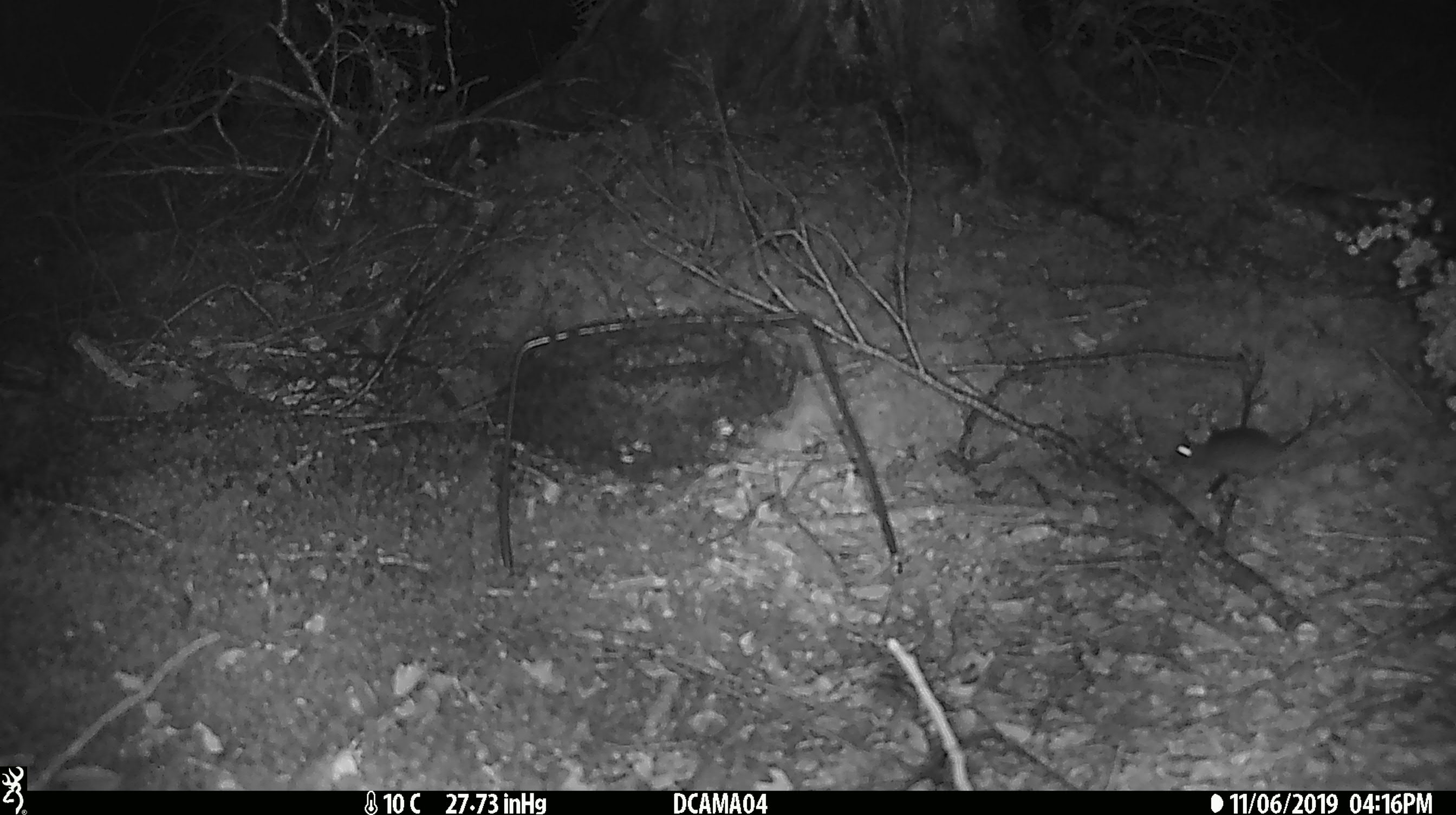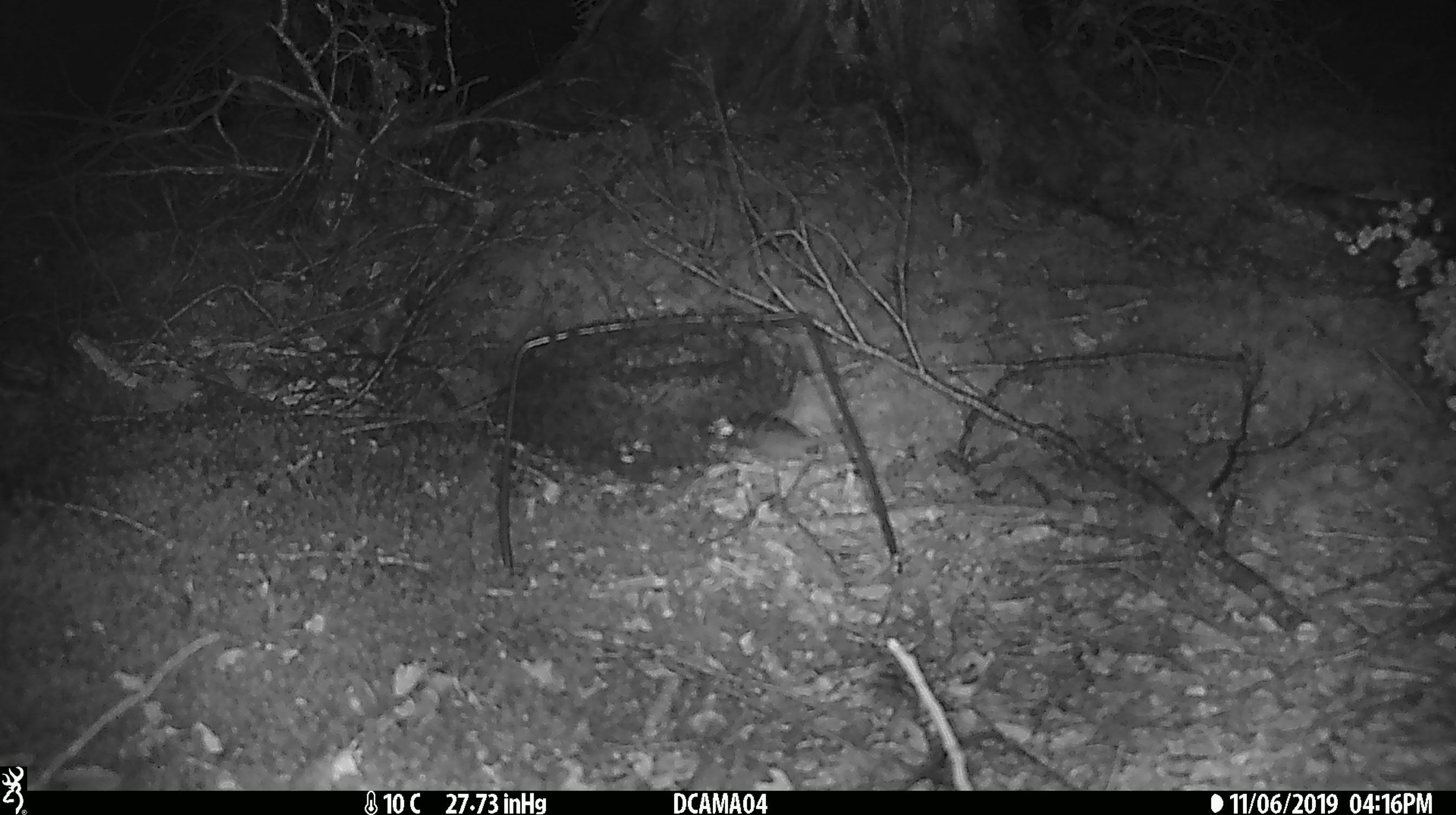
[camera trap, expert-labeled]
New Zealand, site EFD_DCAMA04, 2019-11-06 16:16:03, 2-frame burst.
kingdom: Animalia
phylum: Chordata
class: Mammalia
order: Rodentia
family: Muridae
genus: Mus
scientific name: Mus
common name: mouse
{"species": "mouse (Mus)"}